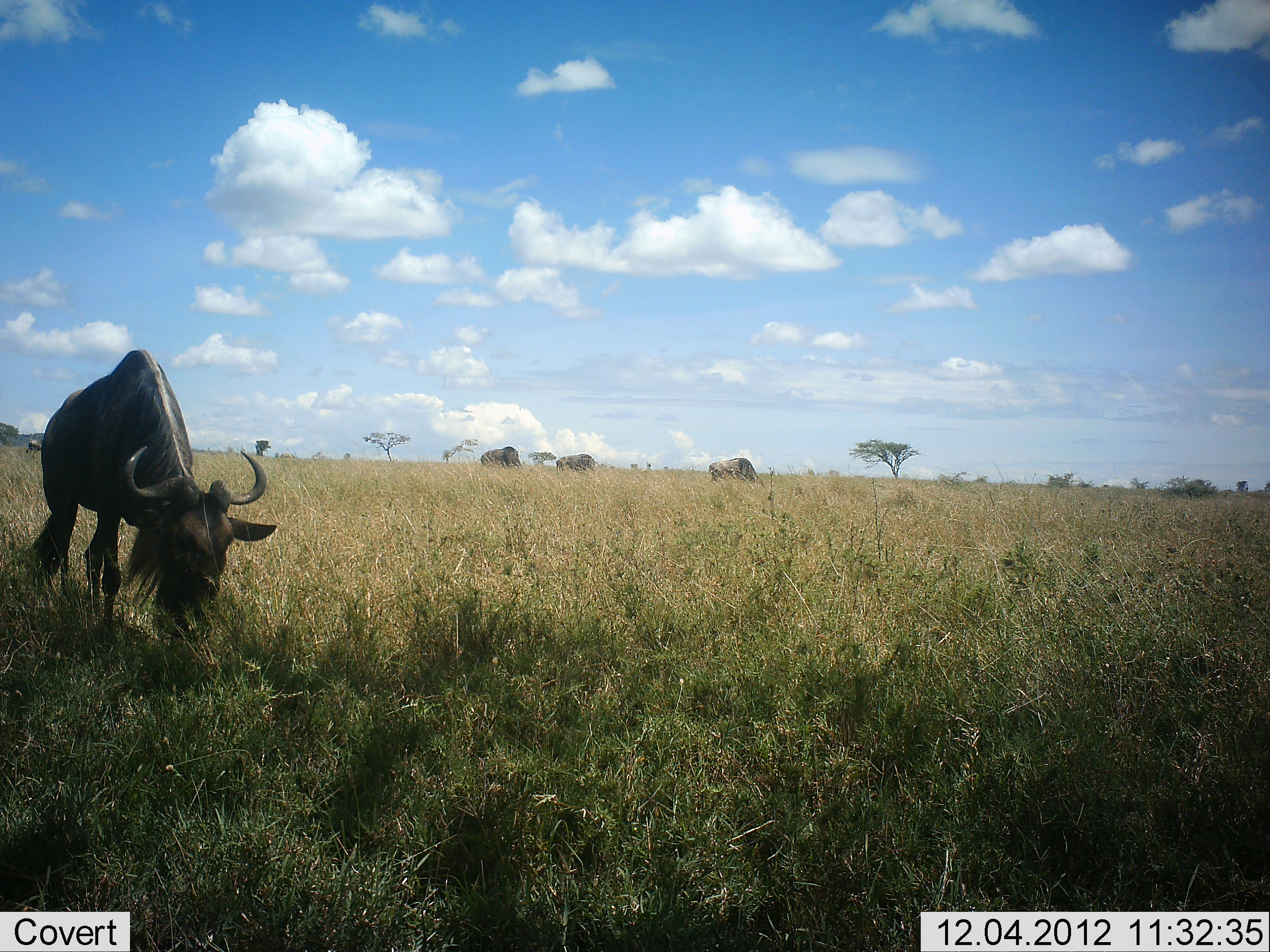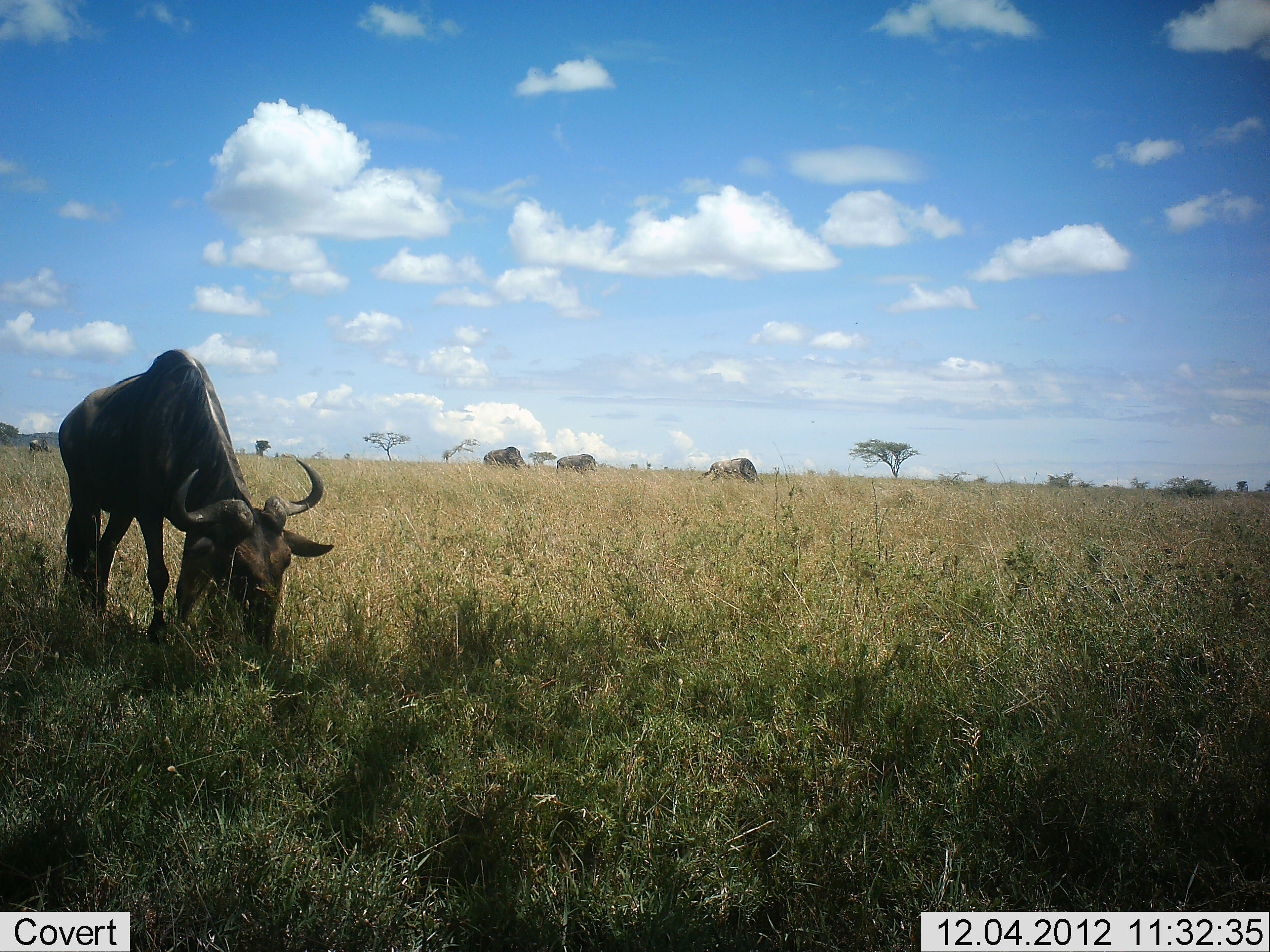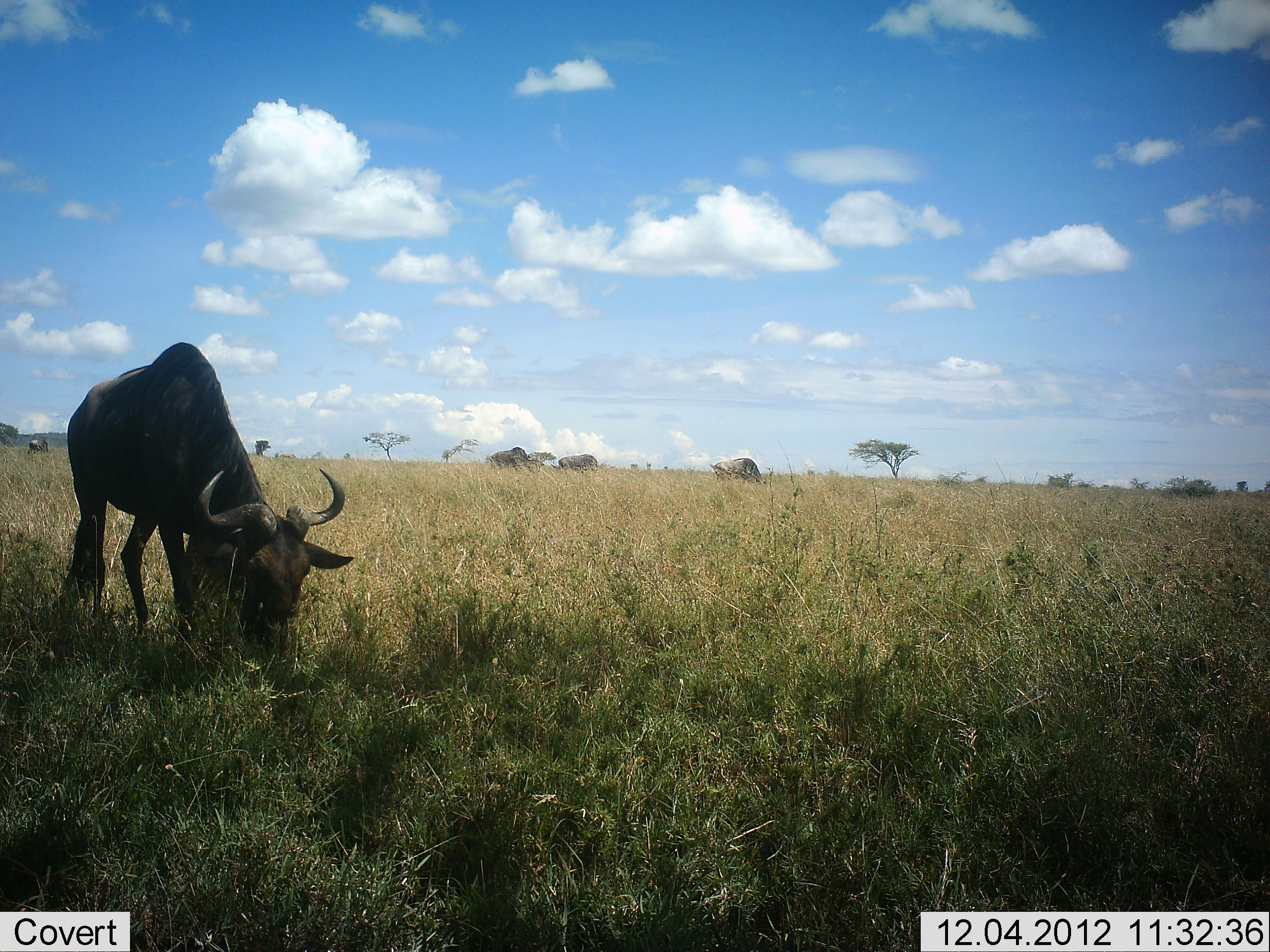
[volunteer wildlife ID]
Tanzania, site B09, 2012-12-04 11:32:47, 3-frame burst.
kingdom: Animalia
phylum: Chordata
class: Mammalia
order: Artiodactyla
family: Bovidae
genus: Connochaetes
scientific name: Connochaetes taurinus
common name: blue wildebeest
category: wildebeest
Wildebeest (blue wildebeest) (Connochaetes taurinus), count 4. Behavior (volunteer vote fractions): standing 30%, resting 0%, moving 30%, interacting 0%. Young present (vote fraction): 0%. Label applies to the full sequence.